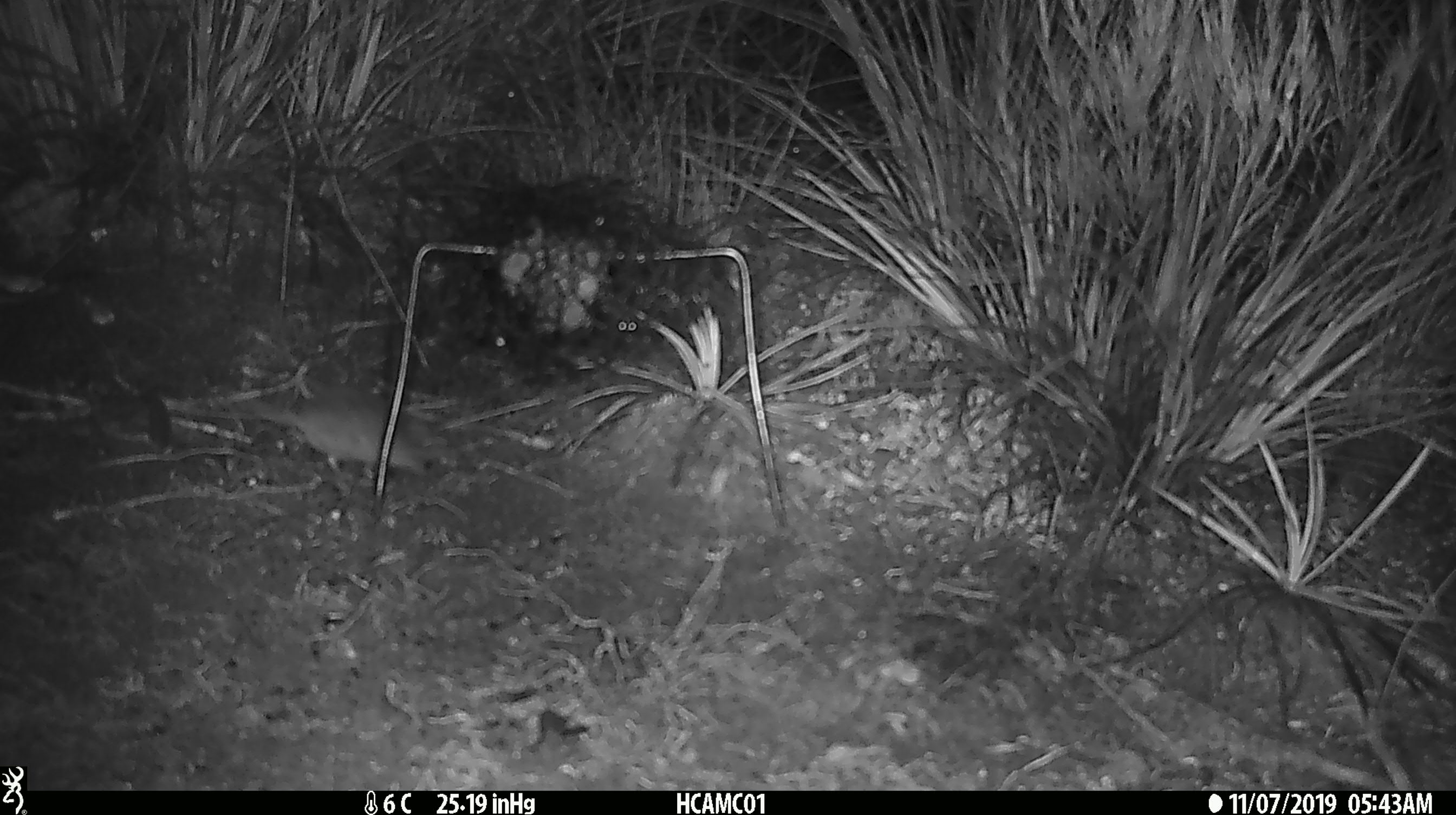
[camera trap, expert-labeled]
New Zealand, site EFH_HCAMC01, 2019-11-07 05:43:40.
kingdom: Animalia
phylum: Chordata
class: Mammalia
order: Rodentia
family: Muridae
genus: Mus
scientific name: Mus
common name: mouse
Mouse (Mus).